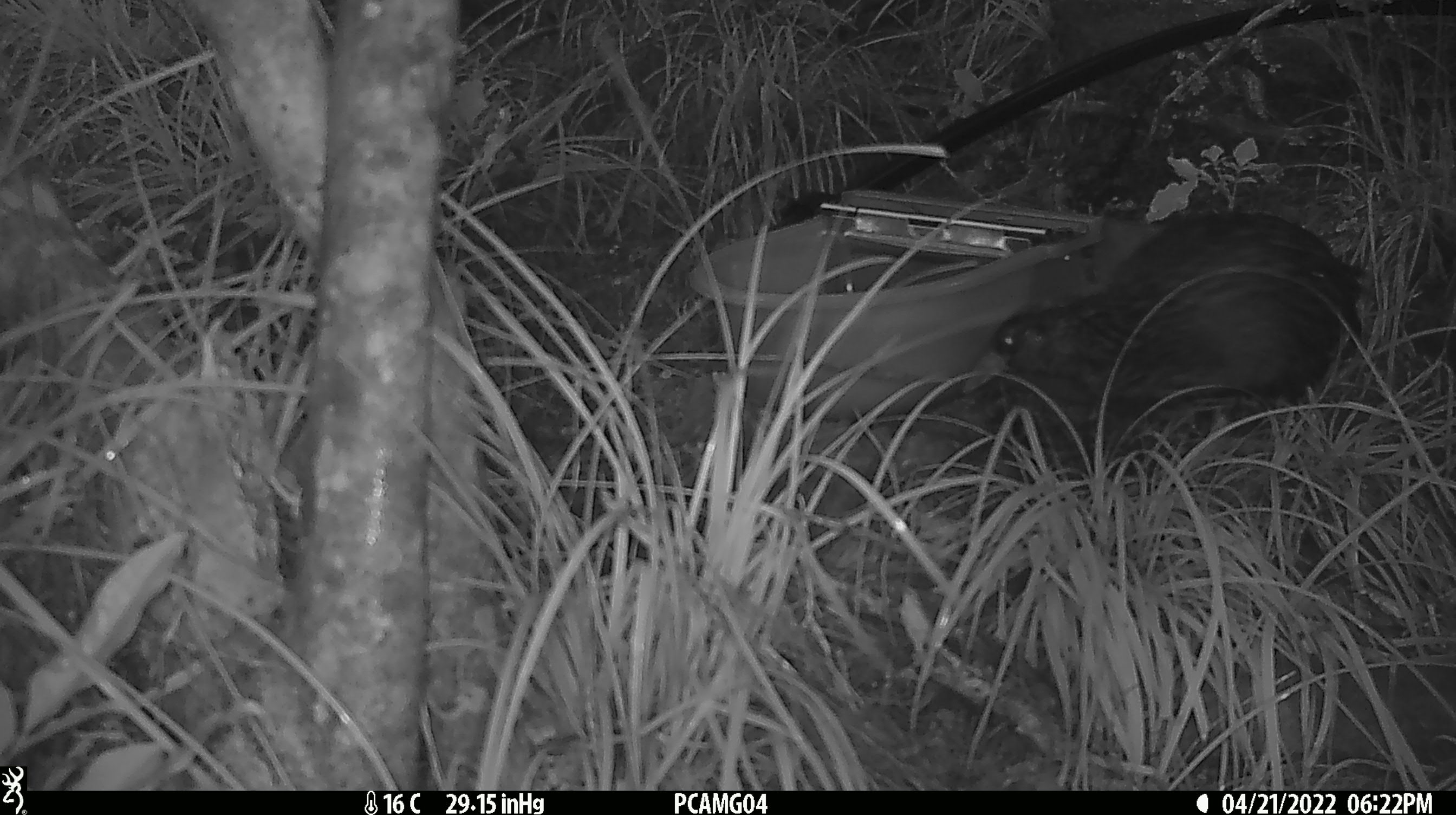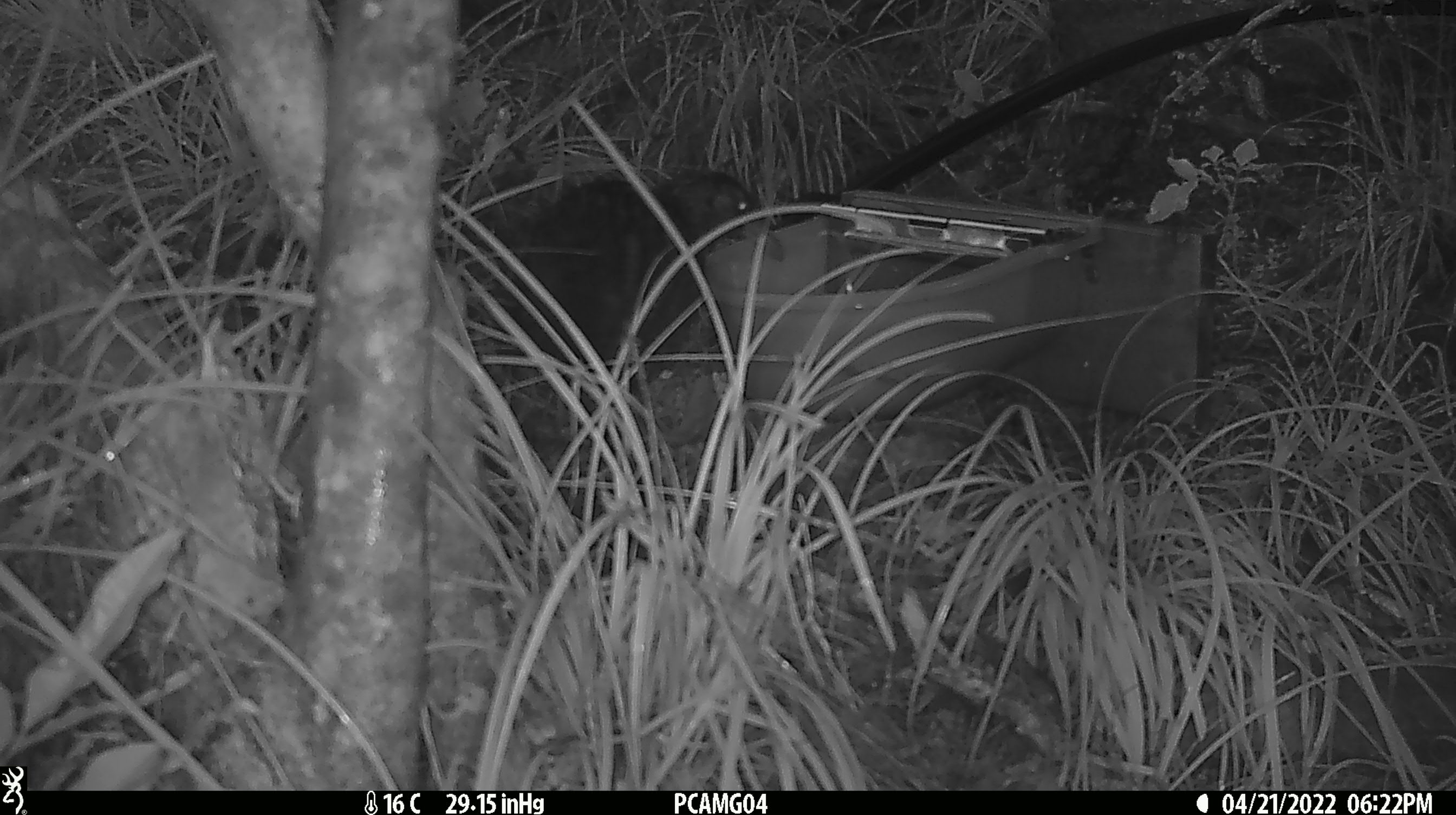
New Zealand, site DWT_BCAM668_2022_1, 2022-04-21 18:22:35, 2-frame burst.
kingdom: Animalia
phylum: Chordata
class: Aves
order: Gruiformes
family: Rallidae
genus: Gallirallus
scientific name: Gallirallus australis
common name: weka